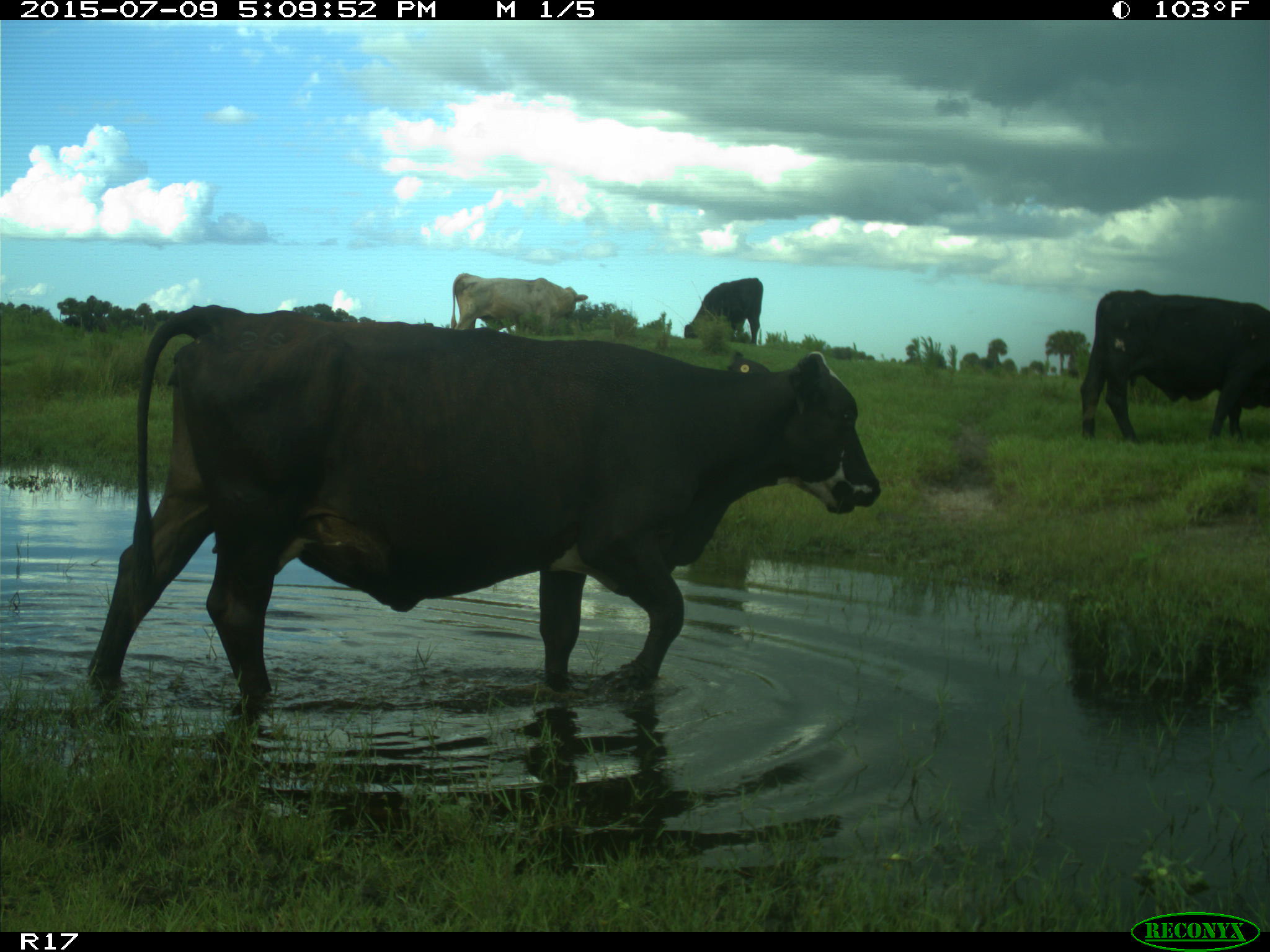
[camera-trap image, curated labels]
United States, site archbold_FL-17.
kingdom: Animalia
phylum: Chordata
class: Mammalia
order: Artiodactyla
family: Bovidae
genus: Bos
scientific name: Bos taurus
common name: domestic cow